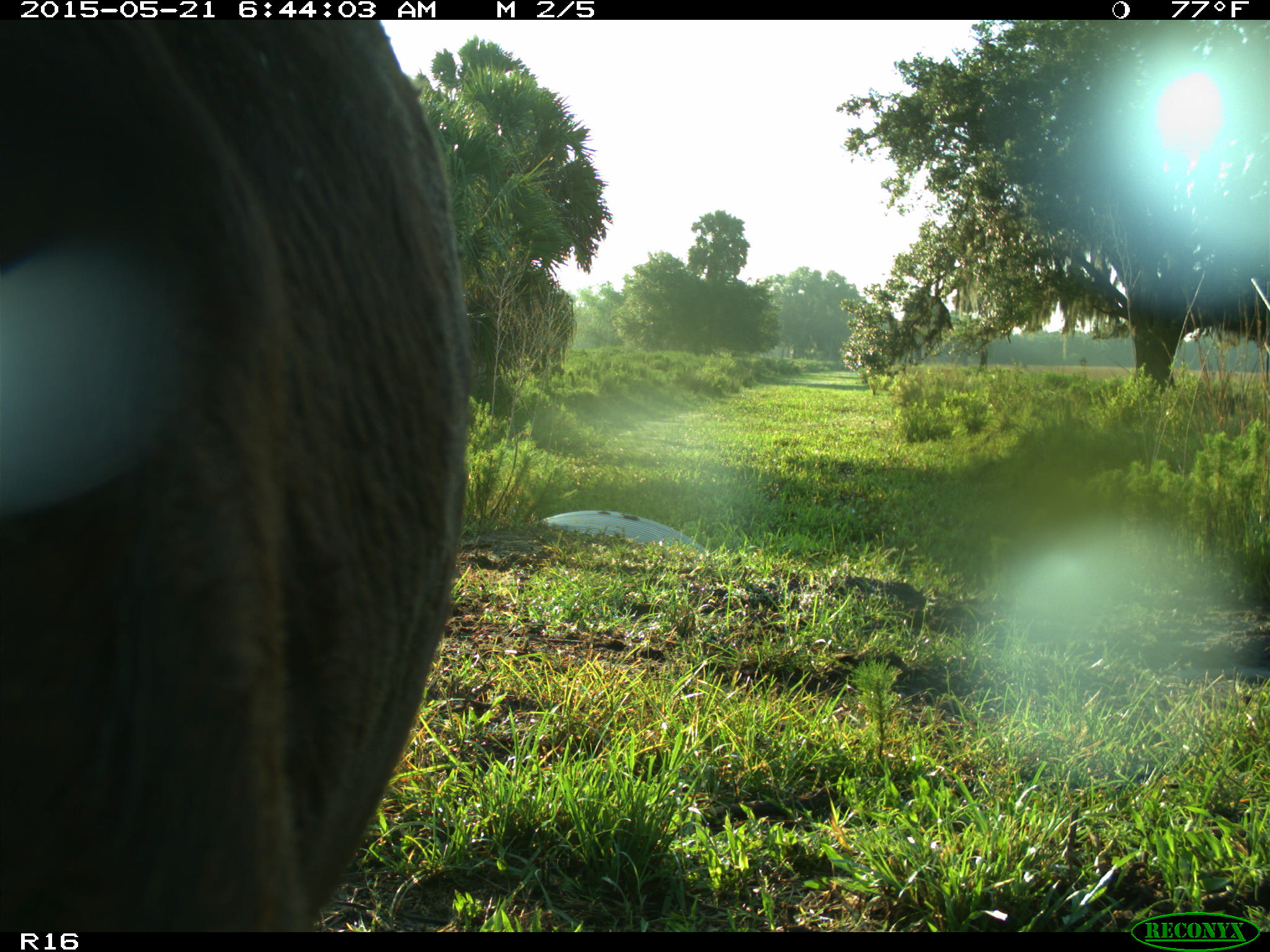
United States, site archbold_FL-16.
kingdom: Animalia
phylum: Chordata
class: Mammalia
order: Artiodactyla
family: Bovidae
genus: Bos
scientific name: Bos taurus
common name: domestic cow